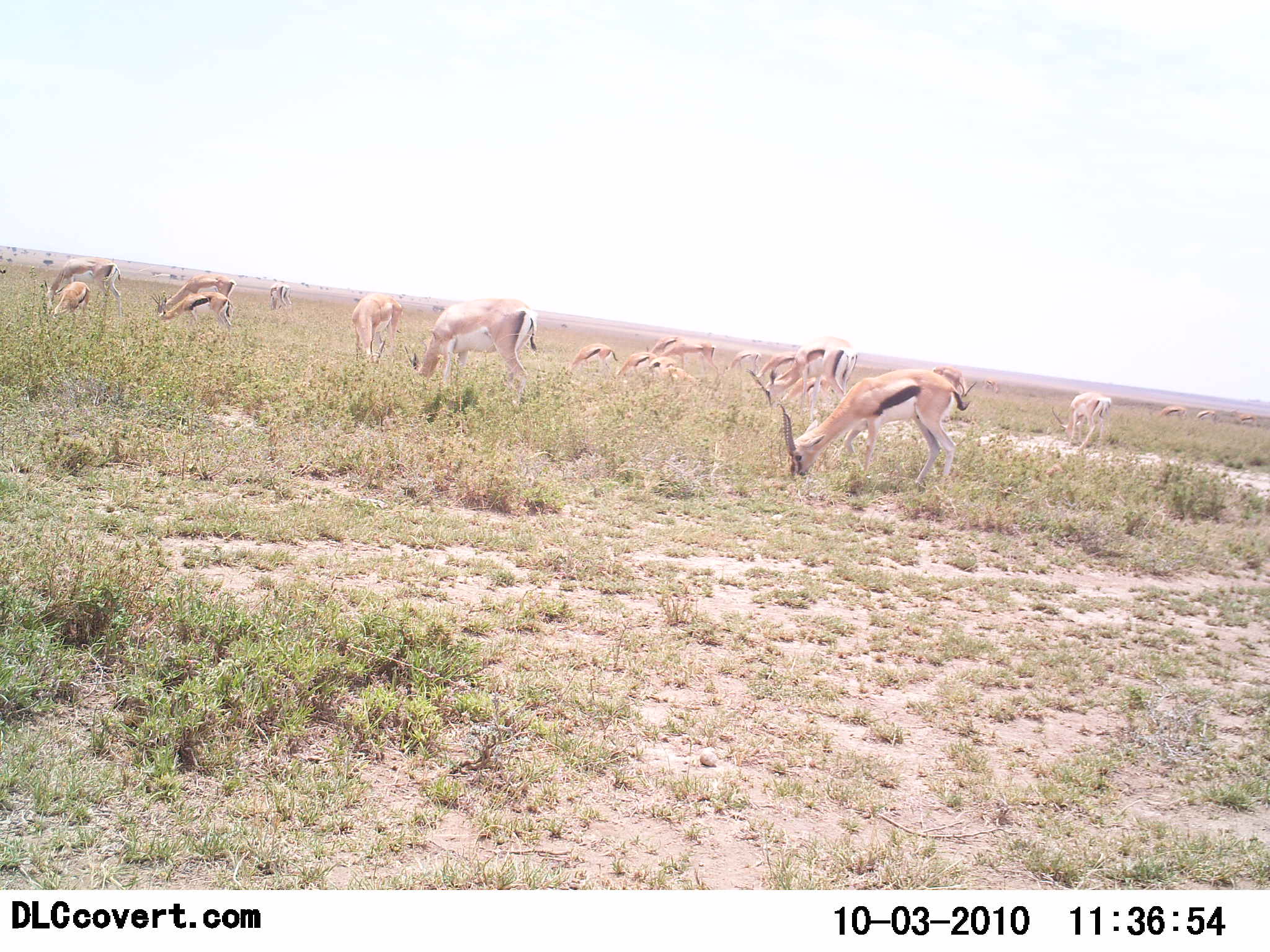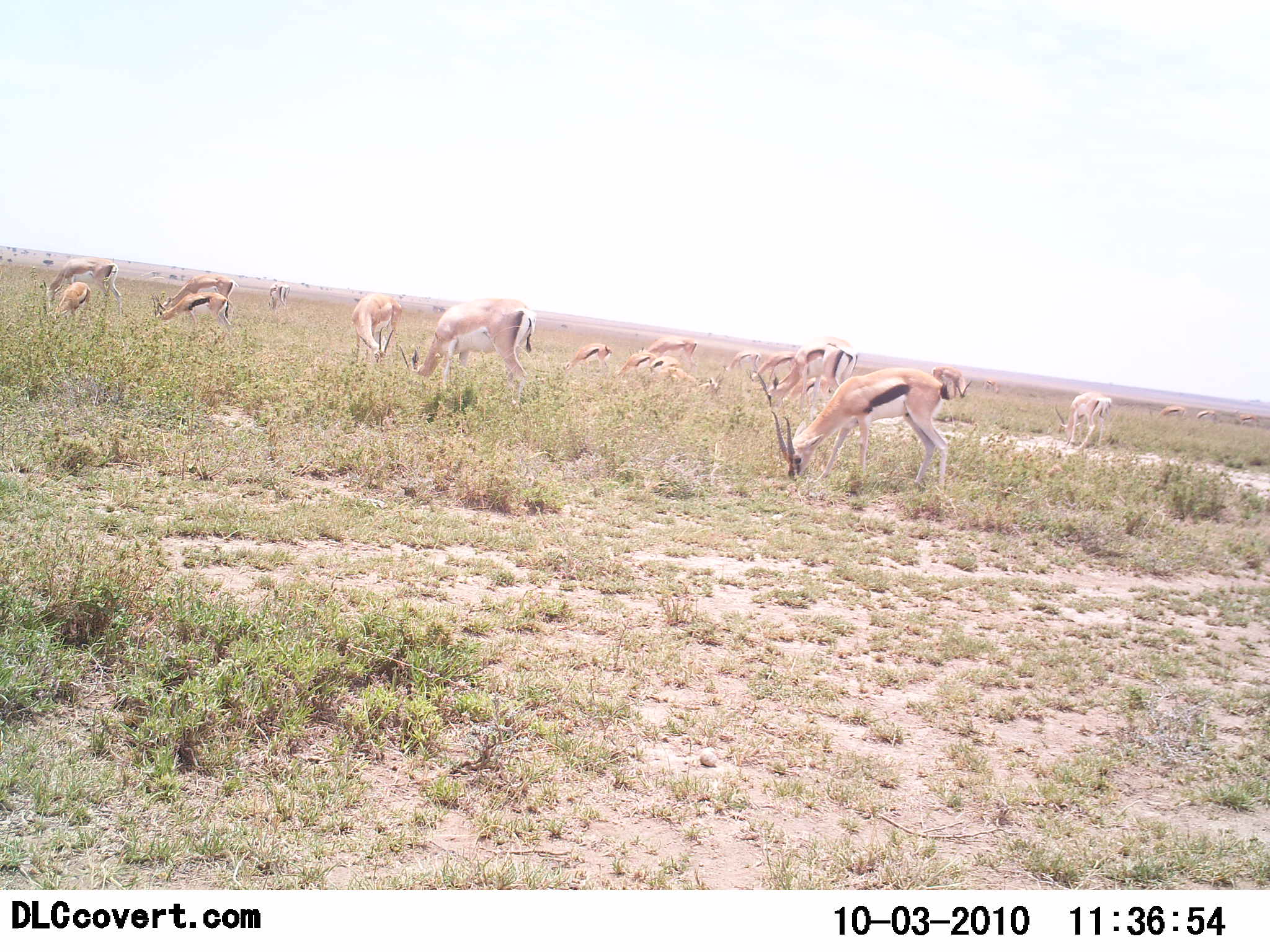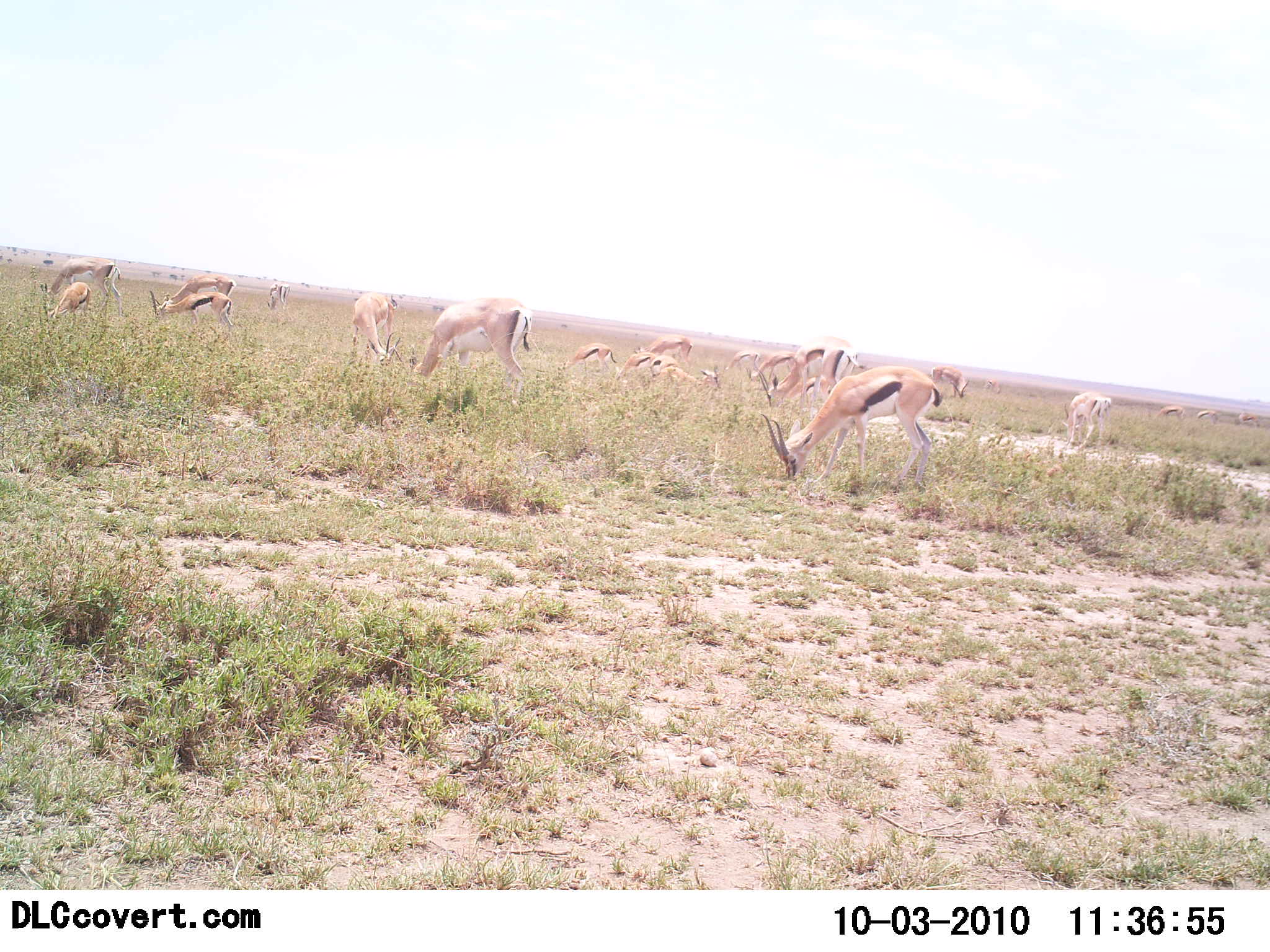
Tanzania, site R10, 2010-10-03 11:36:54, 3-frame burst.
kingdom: Animalia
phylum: Chordata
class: Mammalia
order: Artiodactyla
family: Bovidae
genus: Eudorcas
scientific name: Eudorcas thomsonii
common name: thomson's gazelle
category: gazellethomsons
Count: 11-50.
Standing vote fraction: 40%.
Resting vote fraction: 0%.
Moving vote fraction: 7%.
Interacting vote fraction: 0%.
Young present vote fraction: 13%.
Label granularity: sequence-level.